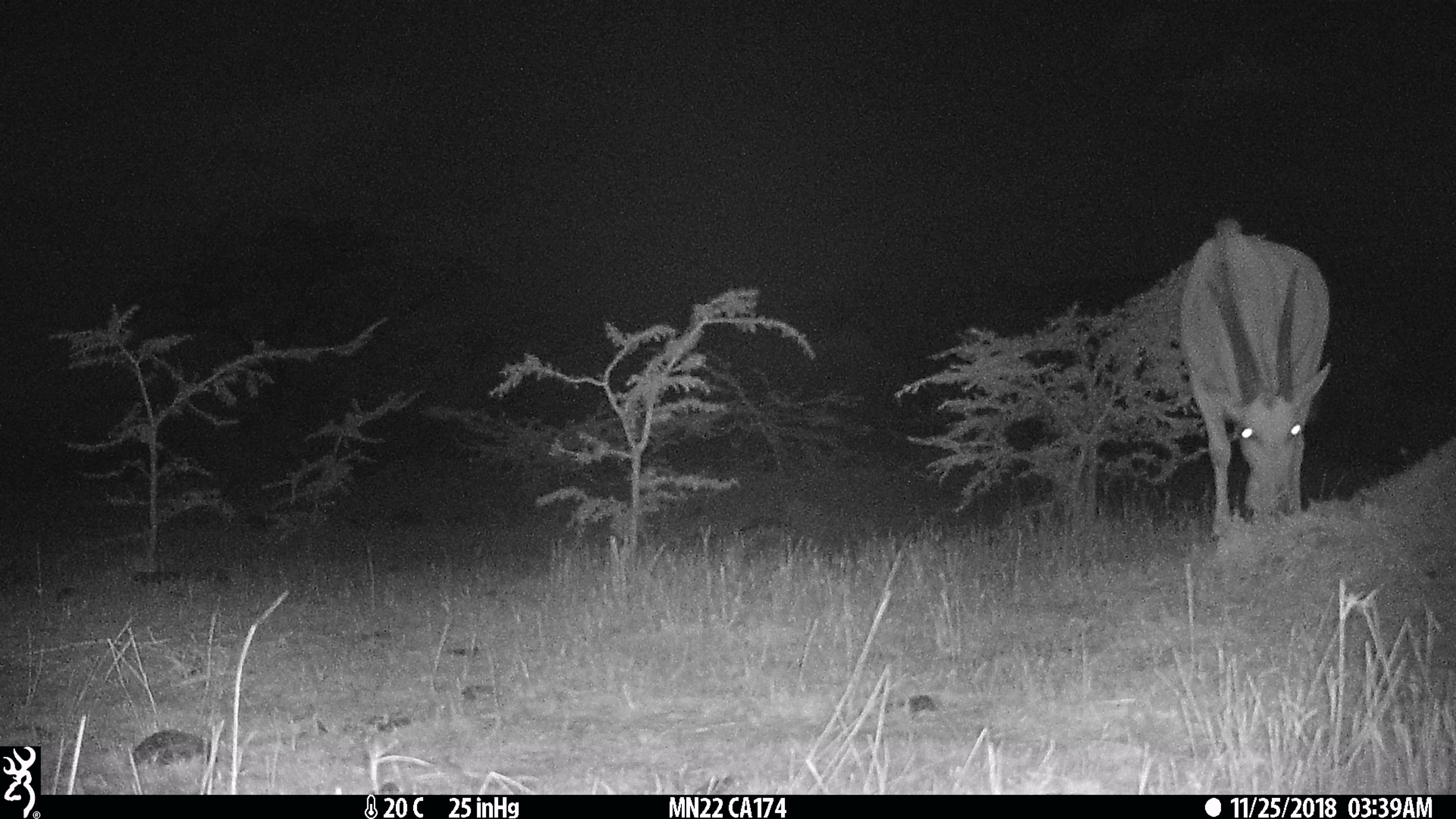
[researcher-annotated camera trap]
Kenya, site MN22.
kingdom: Animalia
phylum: Chordata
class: Mammalia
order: Artiodactyla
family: Bovidae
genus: Tragelaphus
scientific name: Tragelaphus oryx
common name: eland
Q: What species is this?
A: Eland (Tragelaphus oryx).